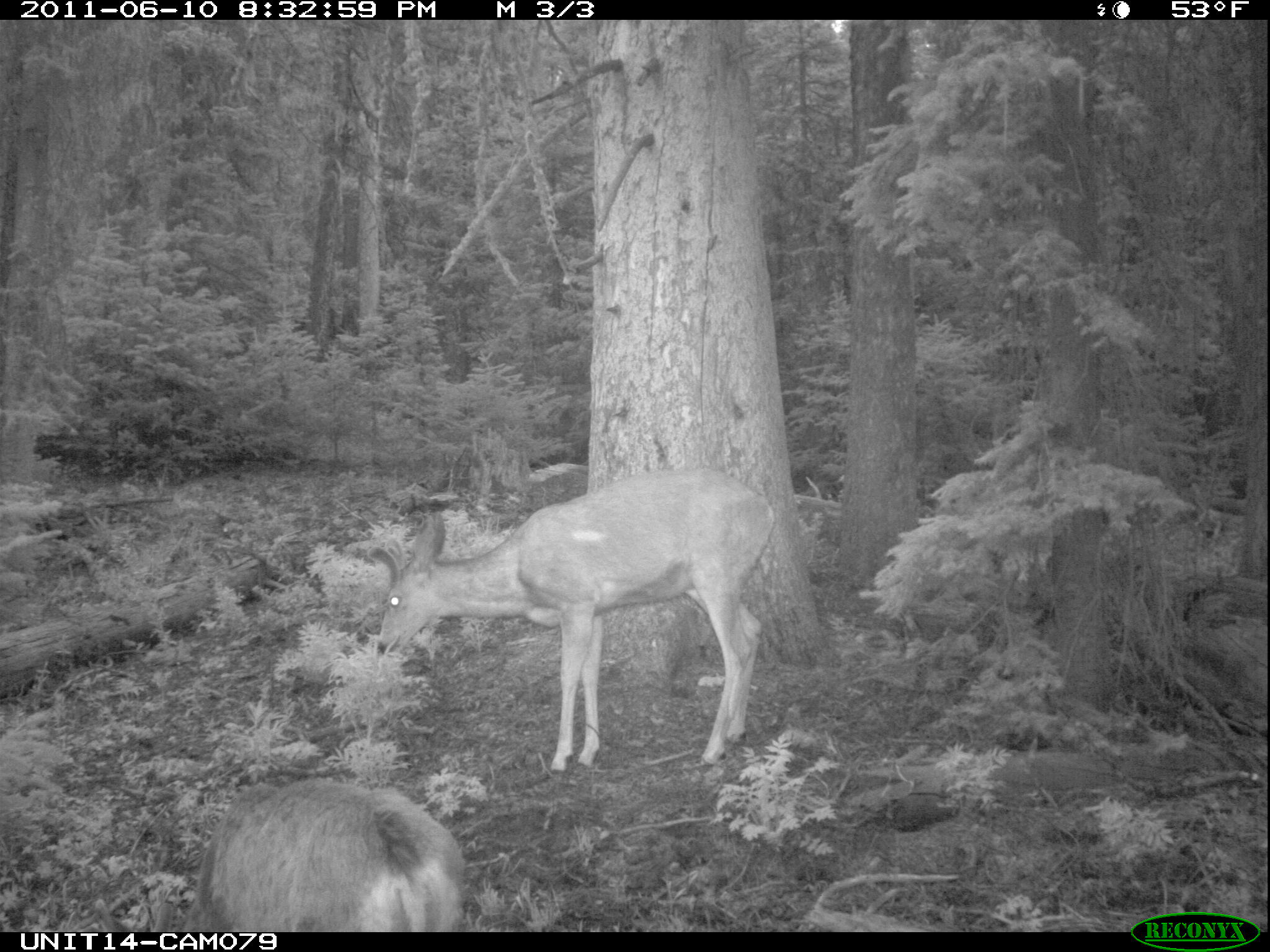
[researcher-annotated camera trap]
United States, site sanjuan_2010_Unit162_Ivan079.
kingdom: Animalia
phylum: Chordata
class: Mammalia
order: Artiodactyla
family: Cervidae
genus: Odocoileus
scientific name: Odocoileus hemionus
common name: mule deer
Odocoileus hemionus (mule deer).